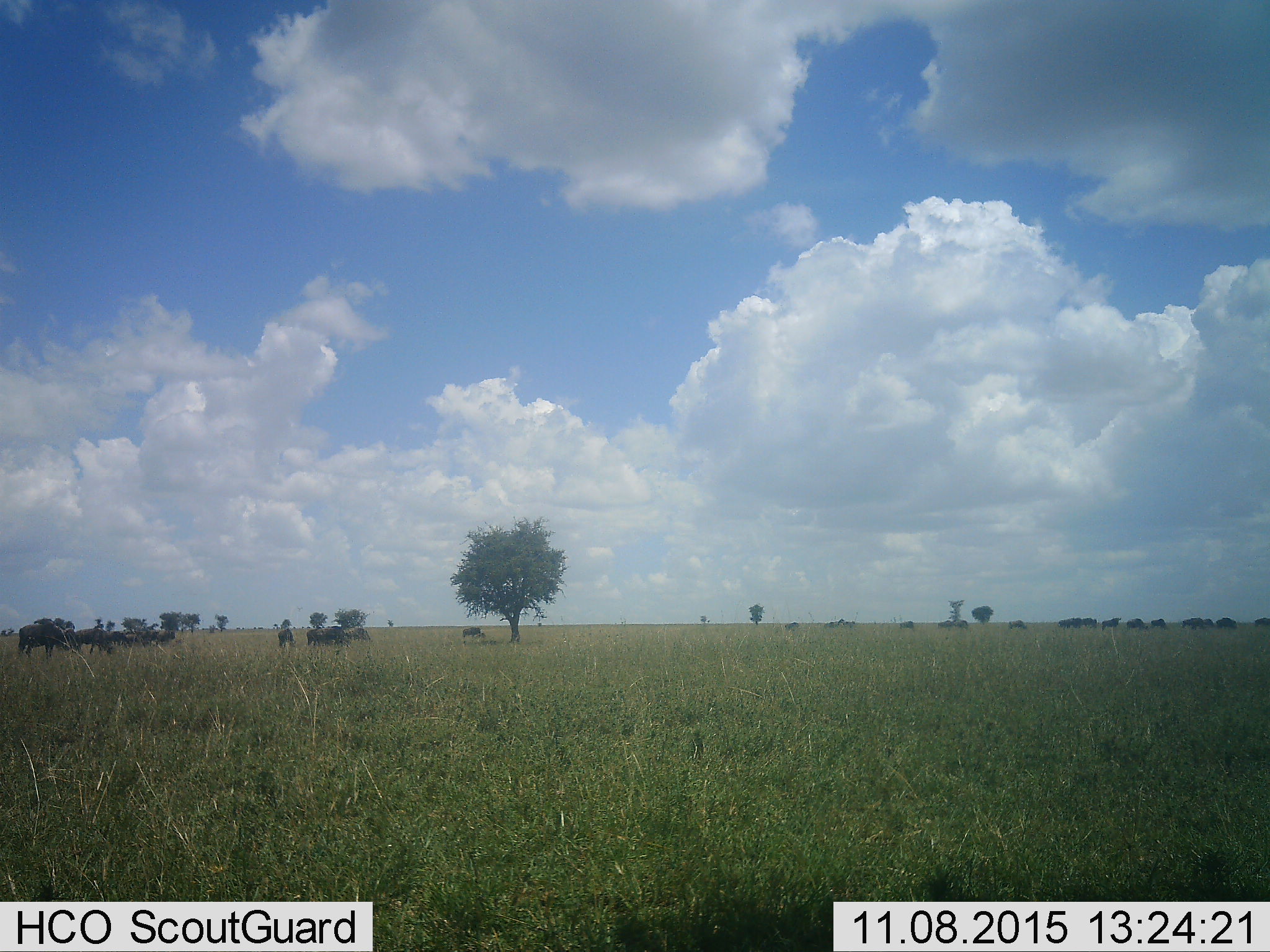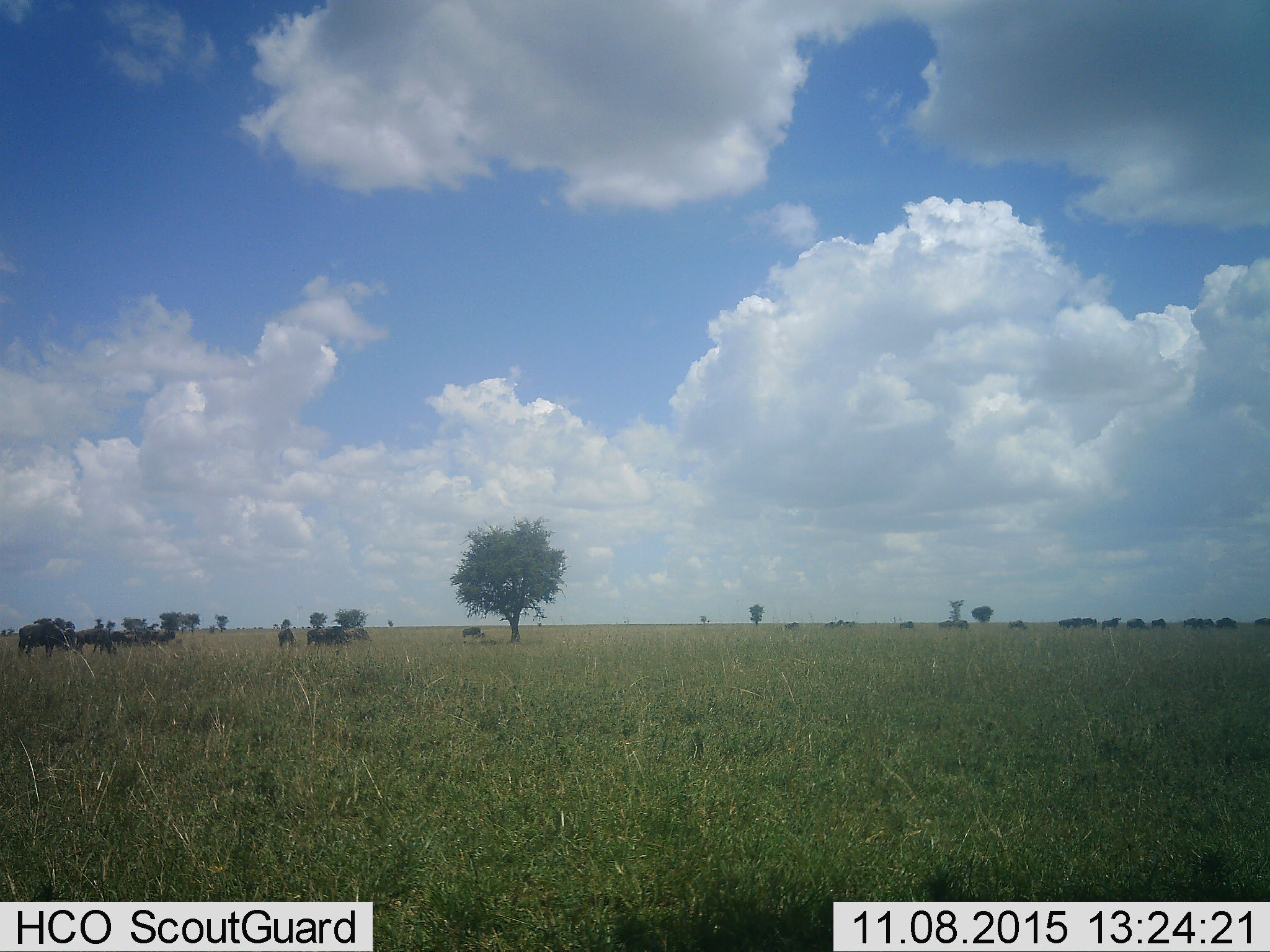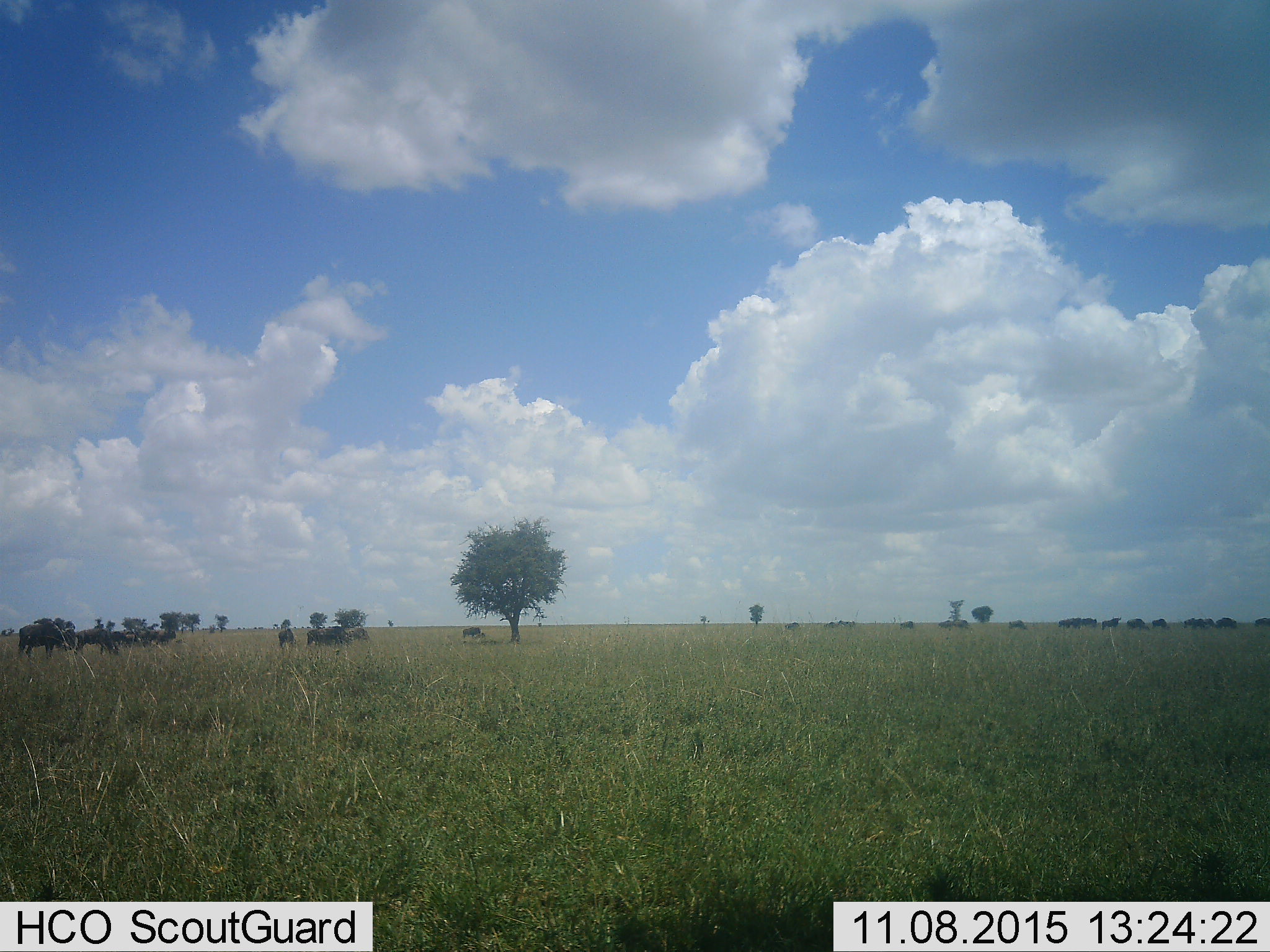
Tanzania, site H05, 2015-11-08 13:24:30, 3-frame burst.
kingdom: Animalia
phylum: Chordata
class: Mammalia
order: Artiodactyla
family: Bovidae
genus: Connochaetes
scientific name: Connochaetes taurinus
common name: blue wildebeest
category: wildebeest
Wildebeest (blue wildebeest) (Connochaetes taurinus), count 11-50. Behavior (volunteer vote fractions): standing 75%, resting 0%, moving 25%, interacting 0%. Young present (vote fraction): 0%. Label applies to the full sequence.